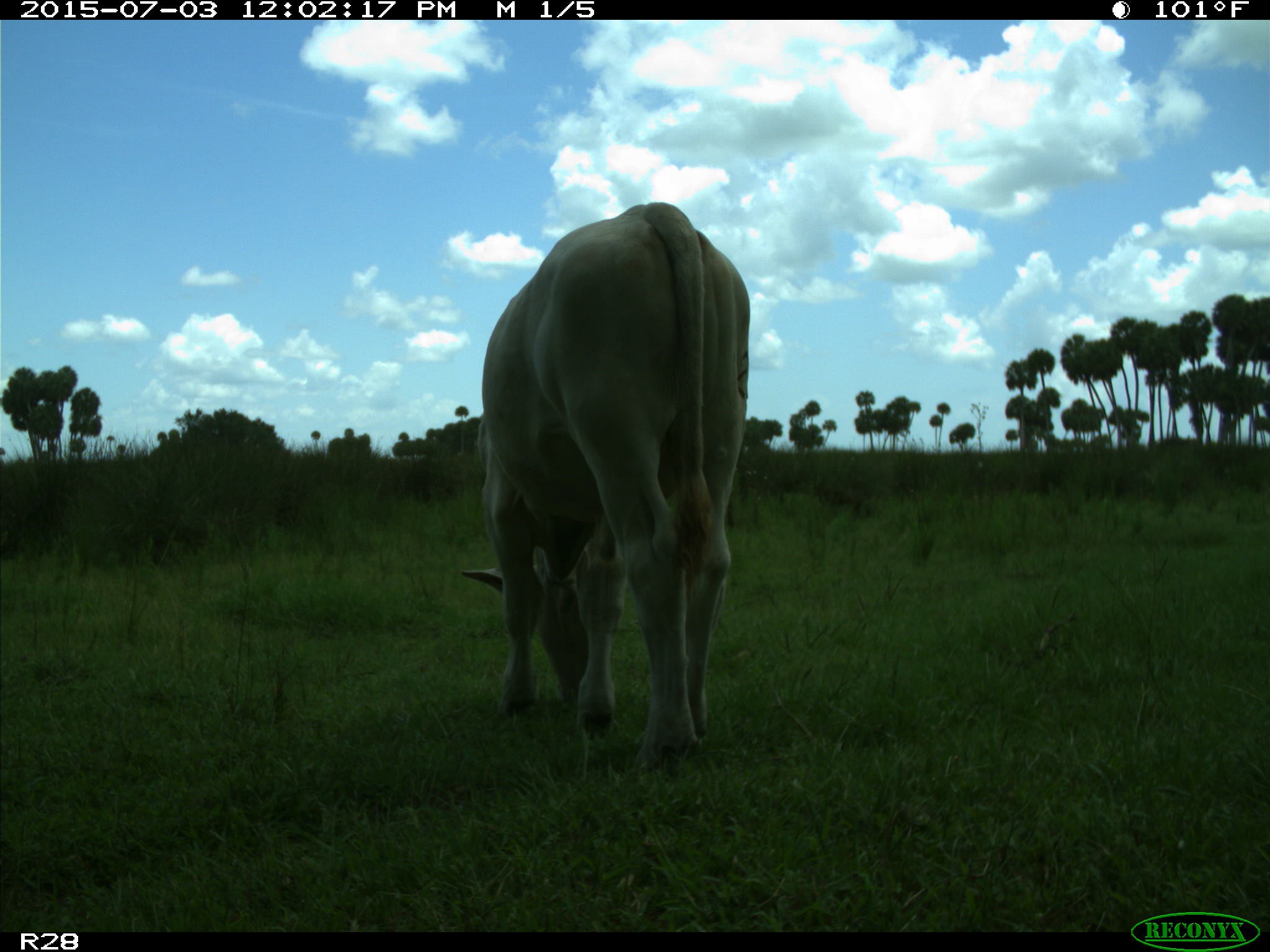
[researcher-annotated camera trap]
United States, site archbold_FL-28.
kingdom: Animalia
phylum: Chordata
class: Mammalia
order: Artiodactyla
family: Bovidae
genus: Bos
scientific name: Bos taurus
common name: domestic cow